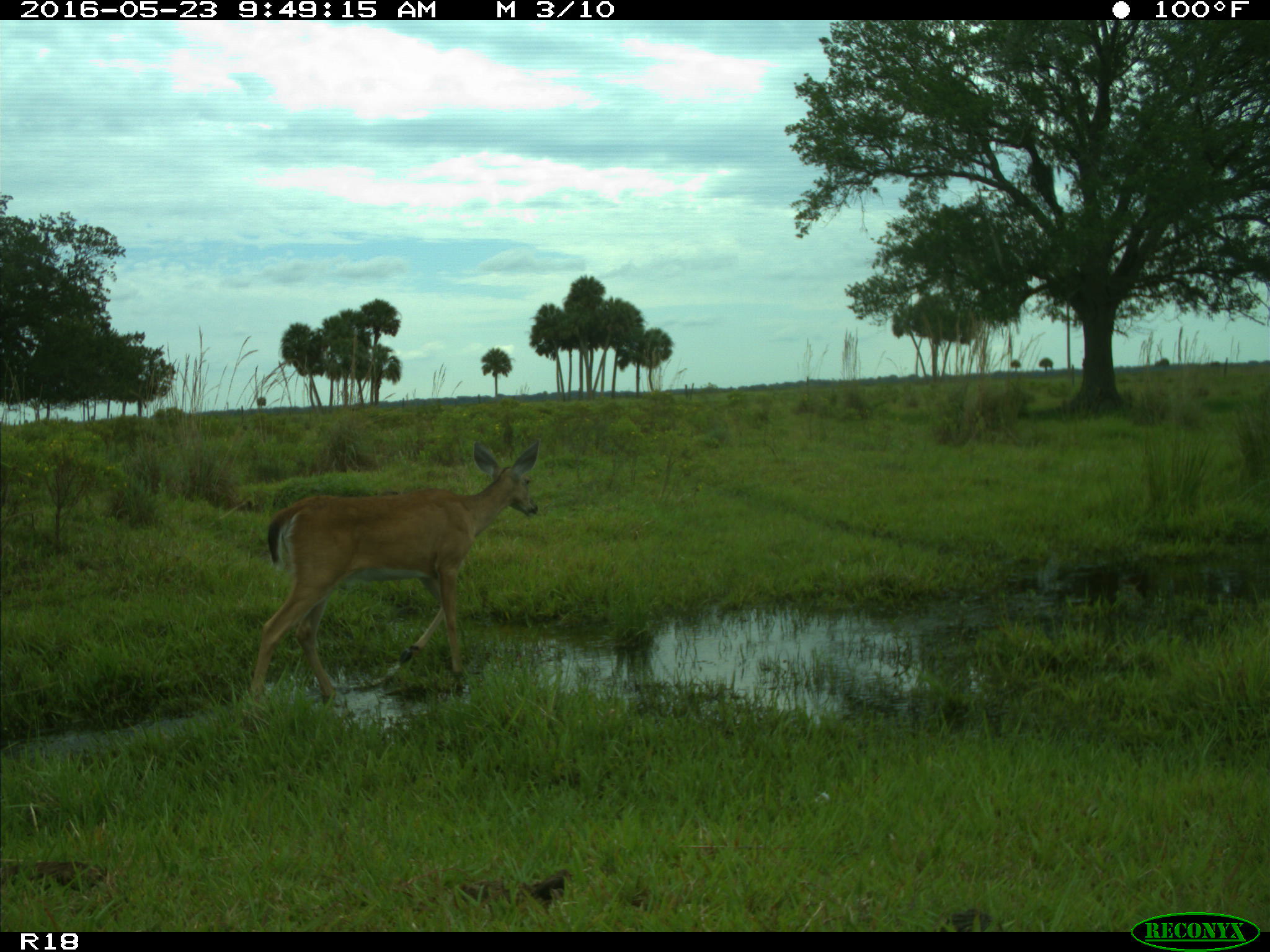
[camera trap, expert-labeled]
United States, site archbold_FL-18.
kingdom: Animalia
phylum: Chordata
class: Mammalia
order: Artiodactyla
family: Cervidae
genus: Odocoileus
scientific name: Odocoileus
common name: deer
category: unidentified deer